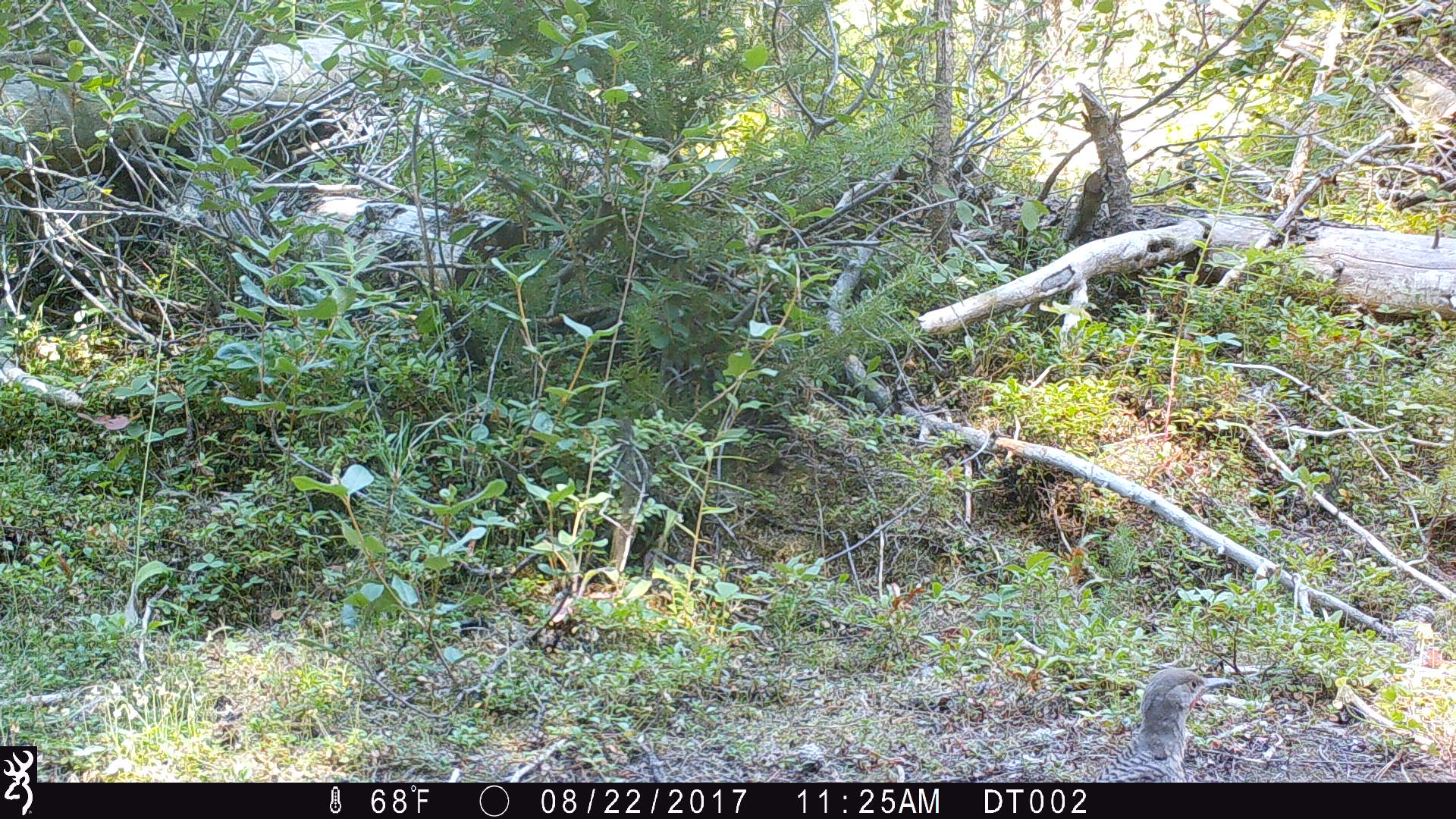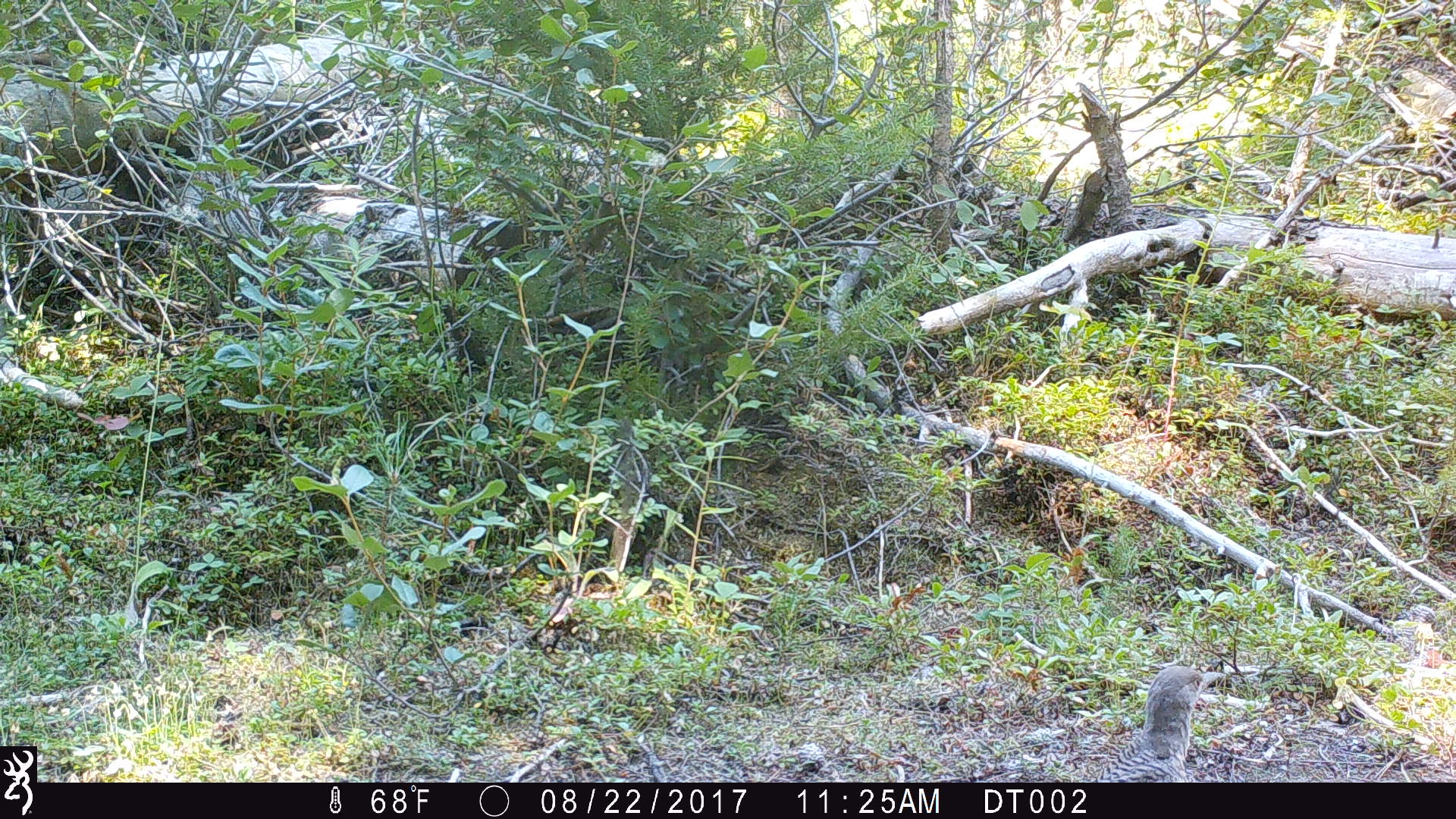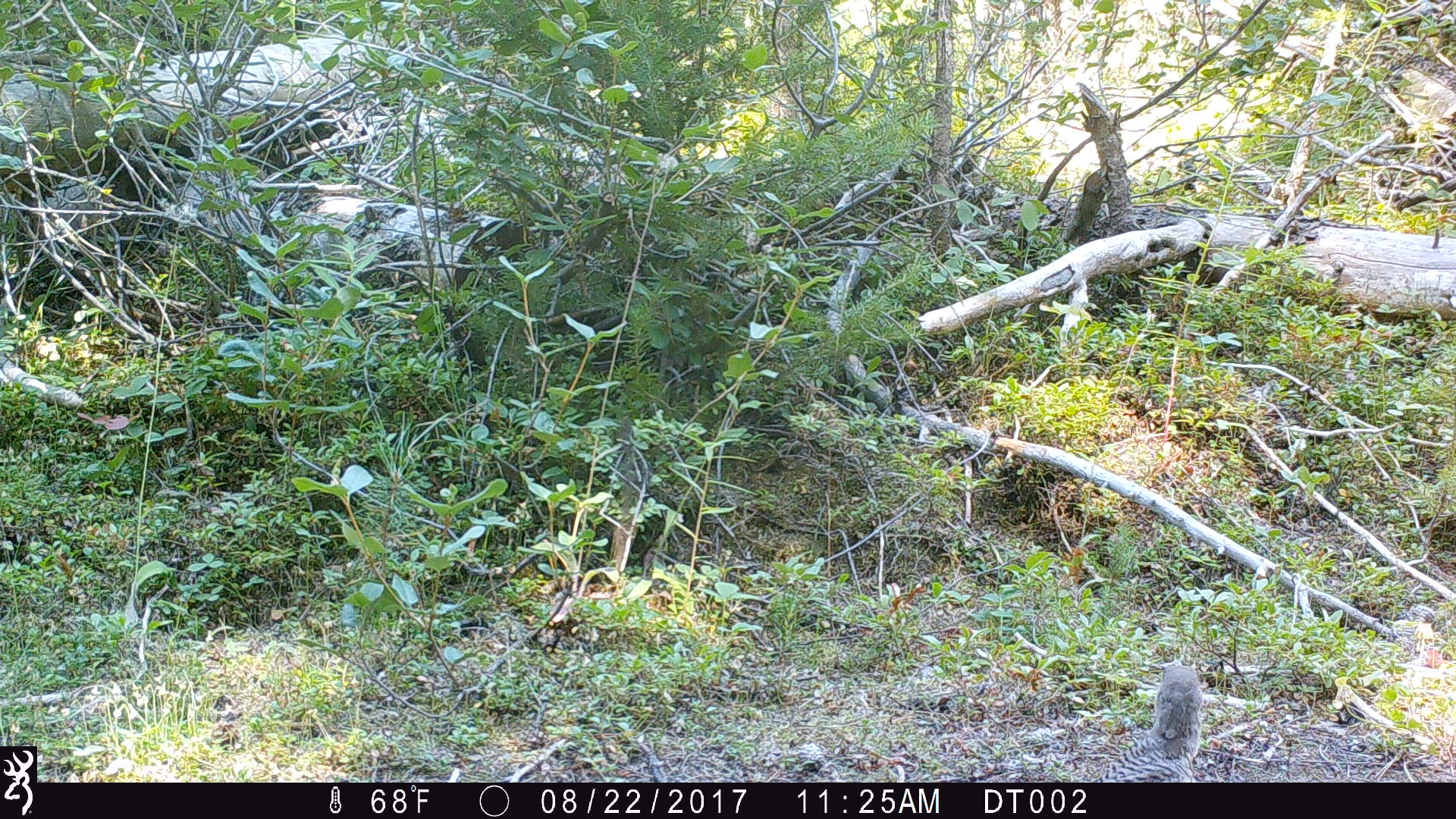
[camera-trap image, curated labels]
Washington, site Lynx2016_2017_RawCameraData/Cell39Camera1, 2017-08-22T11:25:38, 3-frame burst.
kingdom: Animalia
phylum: Chordata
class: Aves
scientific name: Aves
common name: birds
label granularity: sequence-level